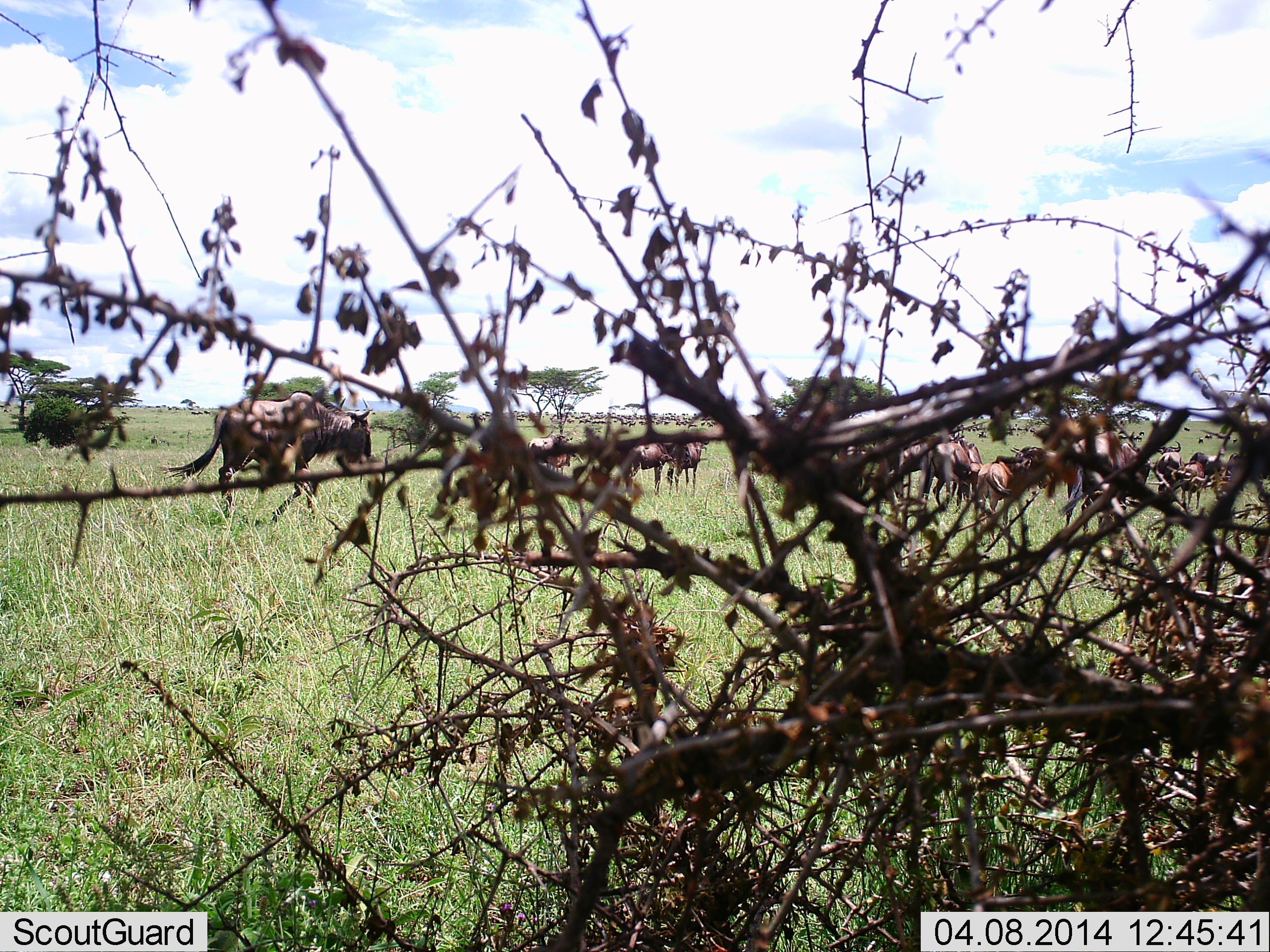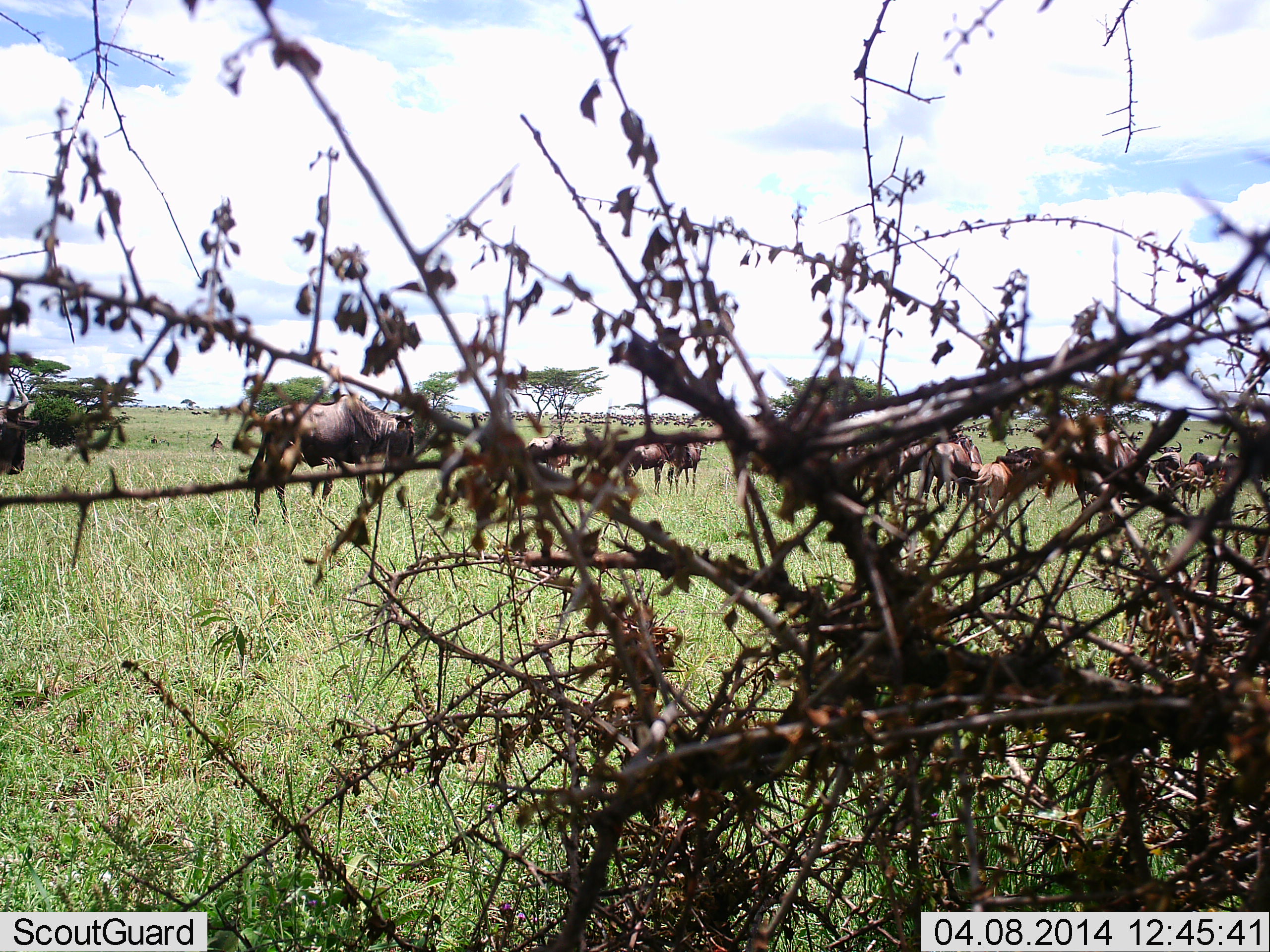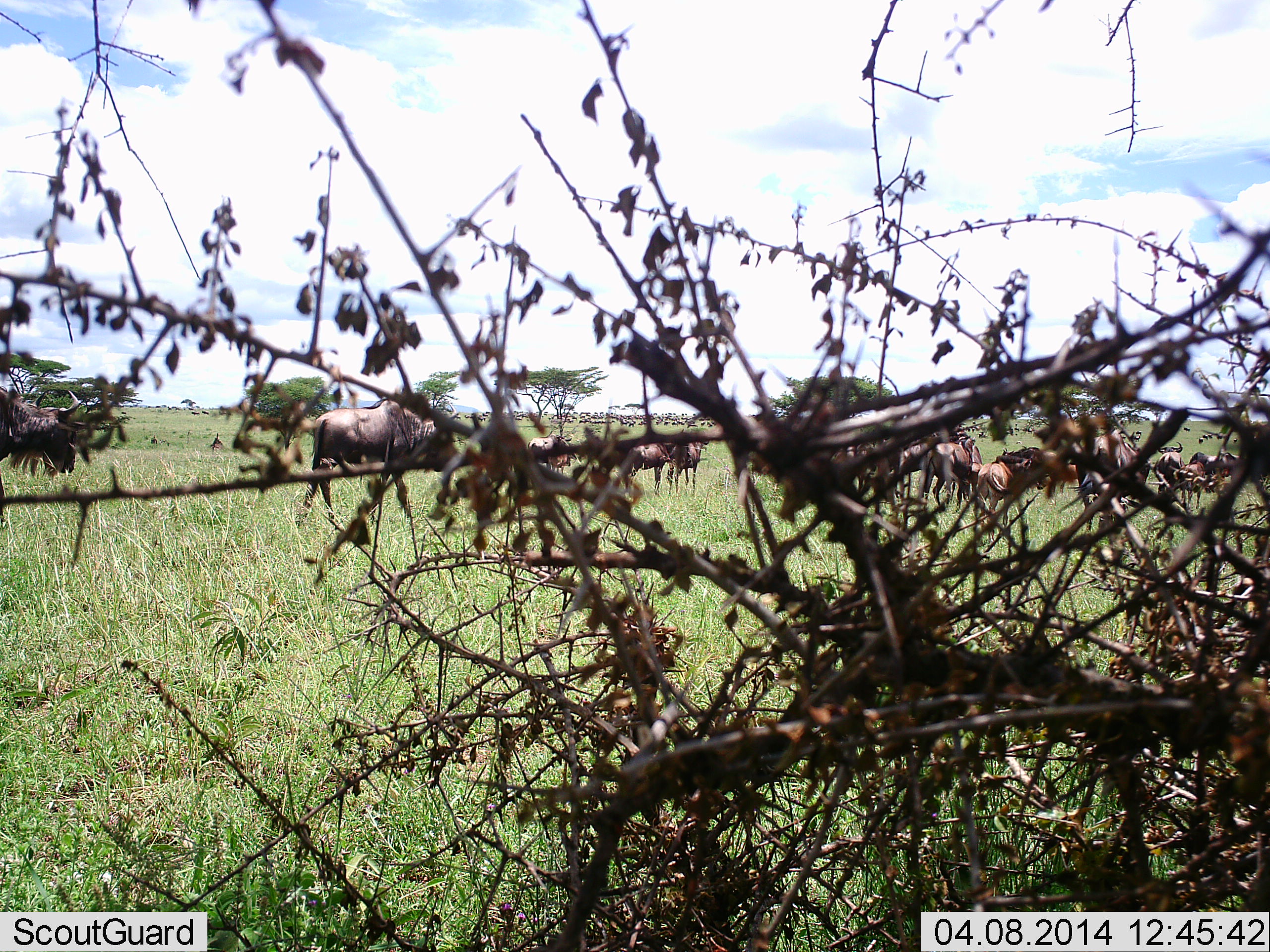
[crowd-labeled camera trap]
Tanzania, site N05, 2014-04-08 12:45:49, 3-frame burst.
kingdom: Animalia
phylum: Chordata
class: Mammalia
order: Artiodactyla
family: Bovidae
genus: Connochaetes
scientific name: Connochaetes taurinus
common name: blue wildebeest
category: wildebeest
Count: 11-50.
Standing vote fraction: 60%.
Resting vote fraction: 0%.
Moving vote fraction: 70%.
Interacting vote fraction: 0%.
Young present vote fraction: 20%.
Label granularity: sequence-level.